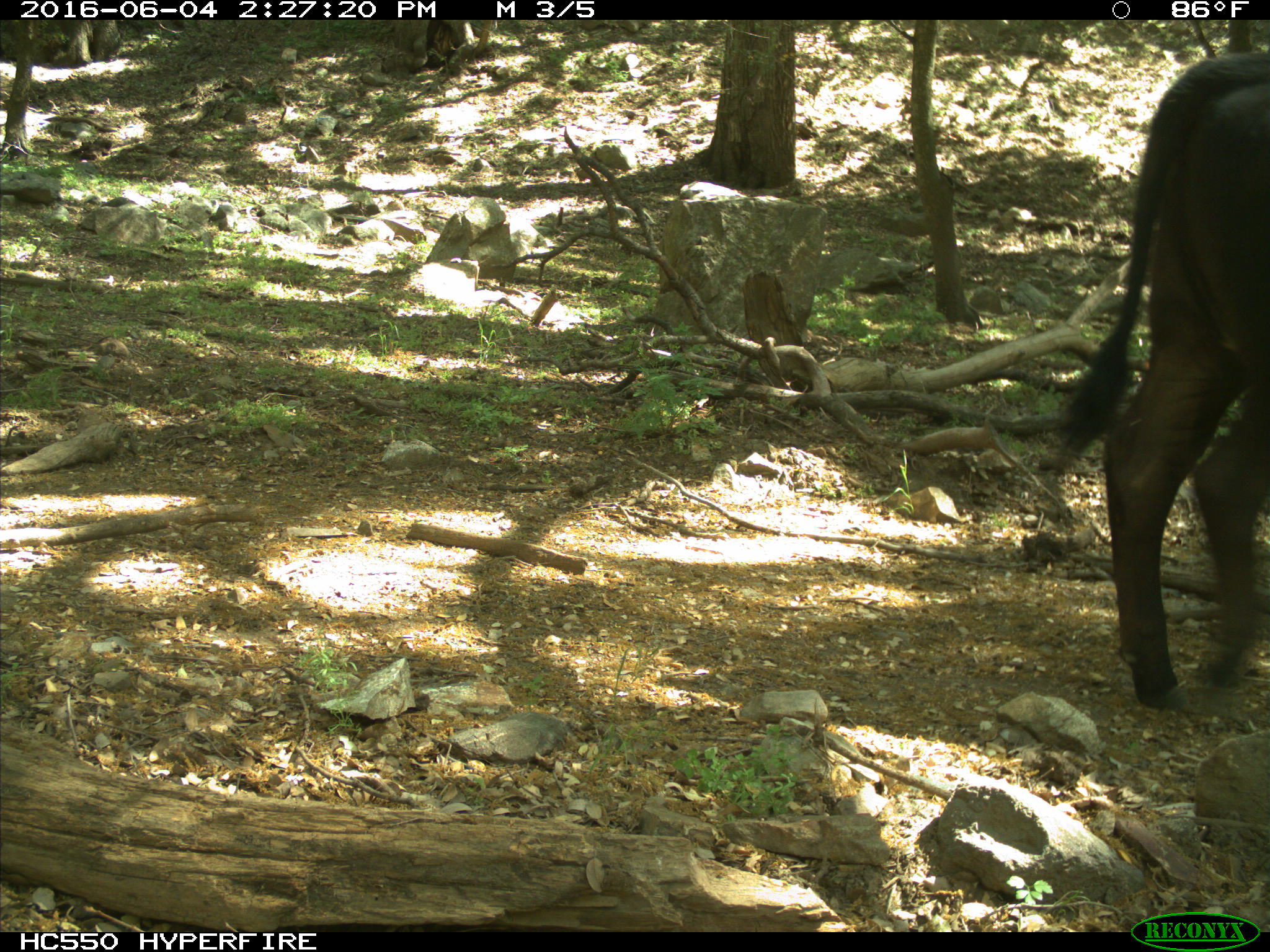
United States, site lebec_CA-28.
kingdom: Animalia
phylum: Chordata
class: Mammalia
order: Artiodactyla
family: Bovidae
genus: Bos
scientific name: Bos taurus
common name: domestic cow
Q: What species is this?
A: Bos taurus (domestic cow).